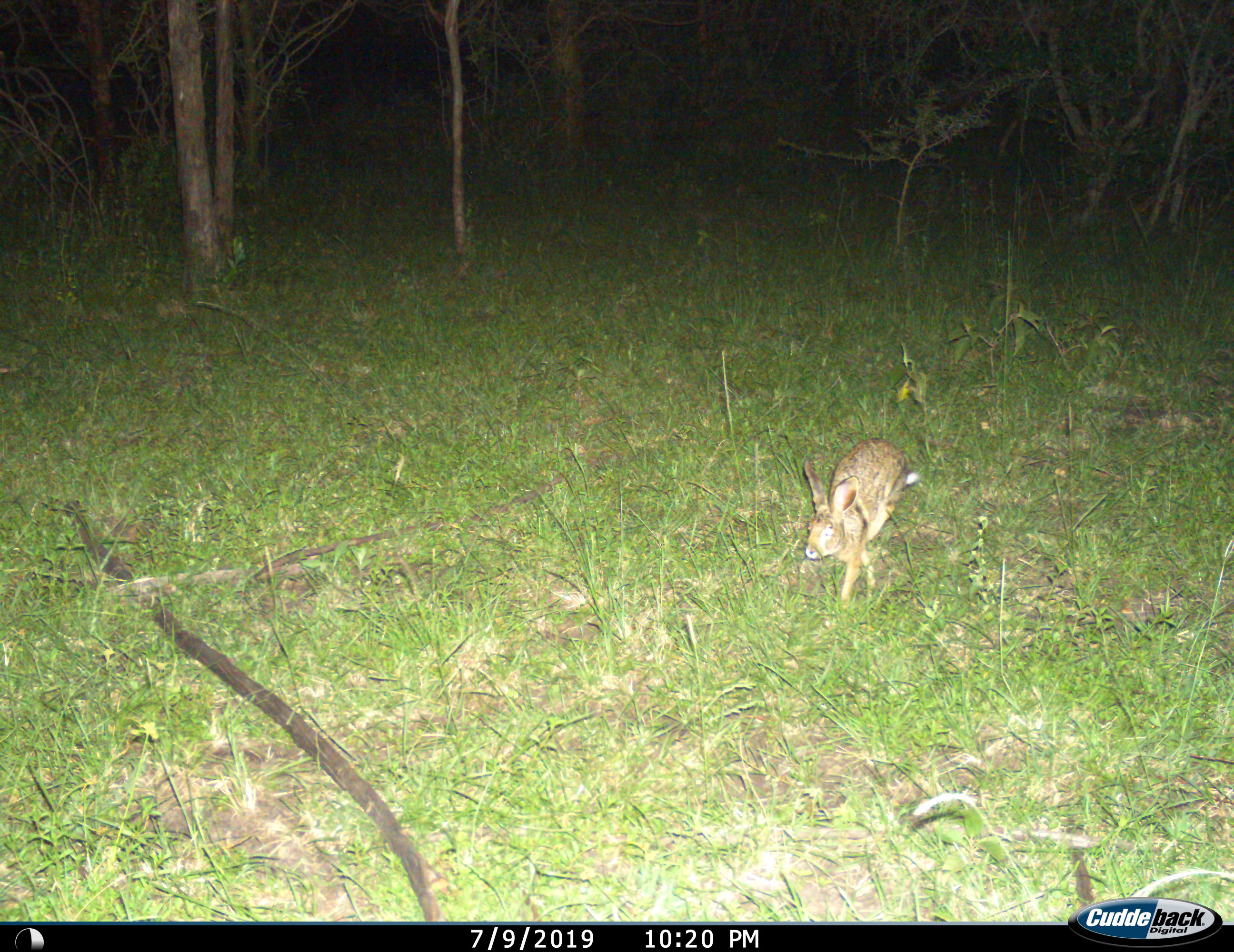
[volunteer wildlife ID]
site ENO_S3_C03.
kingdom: Animalia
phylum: Chordata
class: Mammalia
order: Lagomorpha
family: Leporidae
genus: Lepus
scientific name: Lepus saxatilis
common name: scrub hare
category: haresavannah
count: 1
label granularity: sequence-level